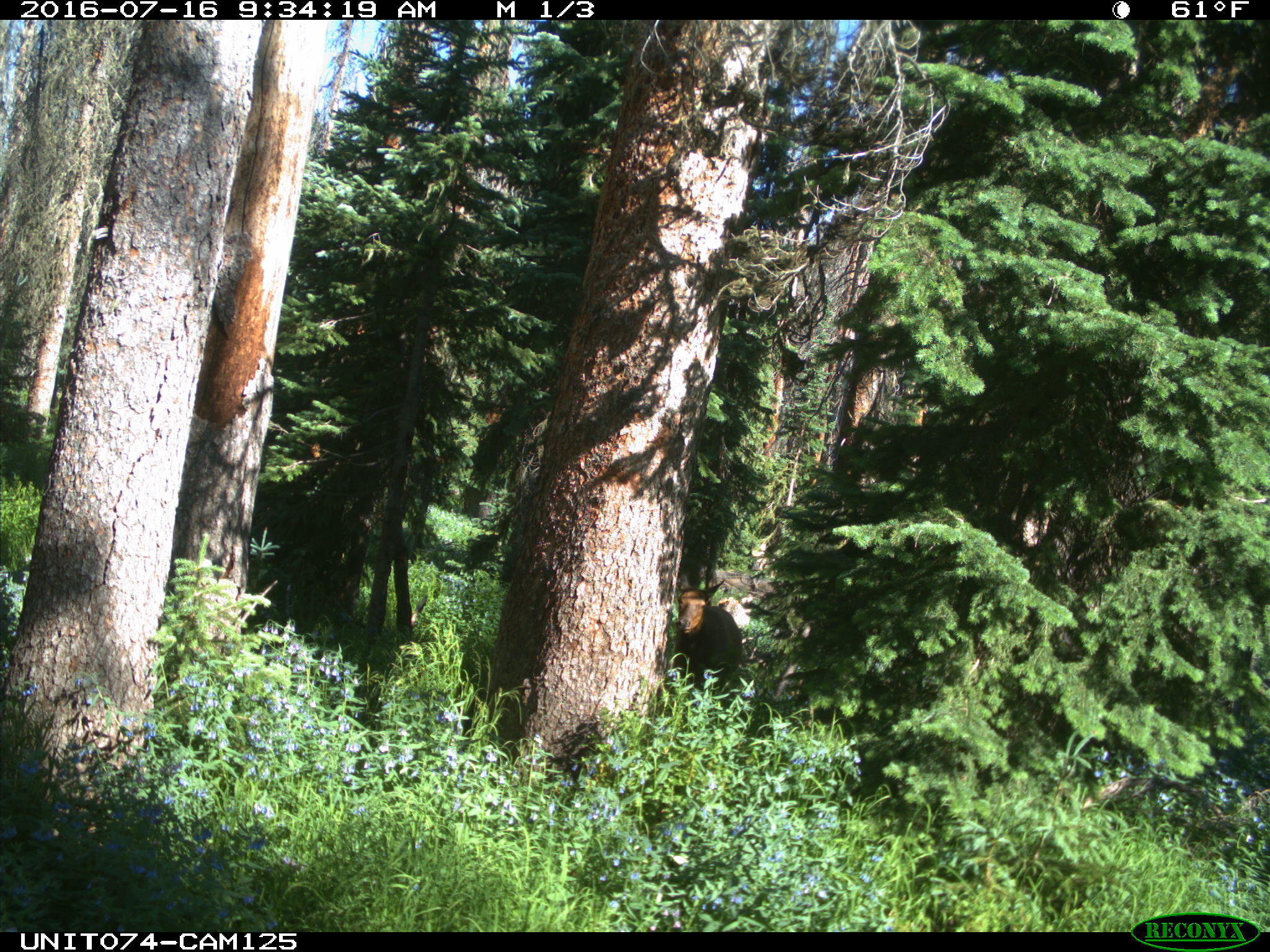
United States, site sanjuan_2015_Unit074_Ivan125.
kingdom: Animalia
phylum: Chordata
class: Mammalia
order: Artiodactyla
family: Cervidae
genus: Cervus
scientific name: Cervus elaphus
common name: red deer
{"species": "Cervus elaphus (red deer)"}